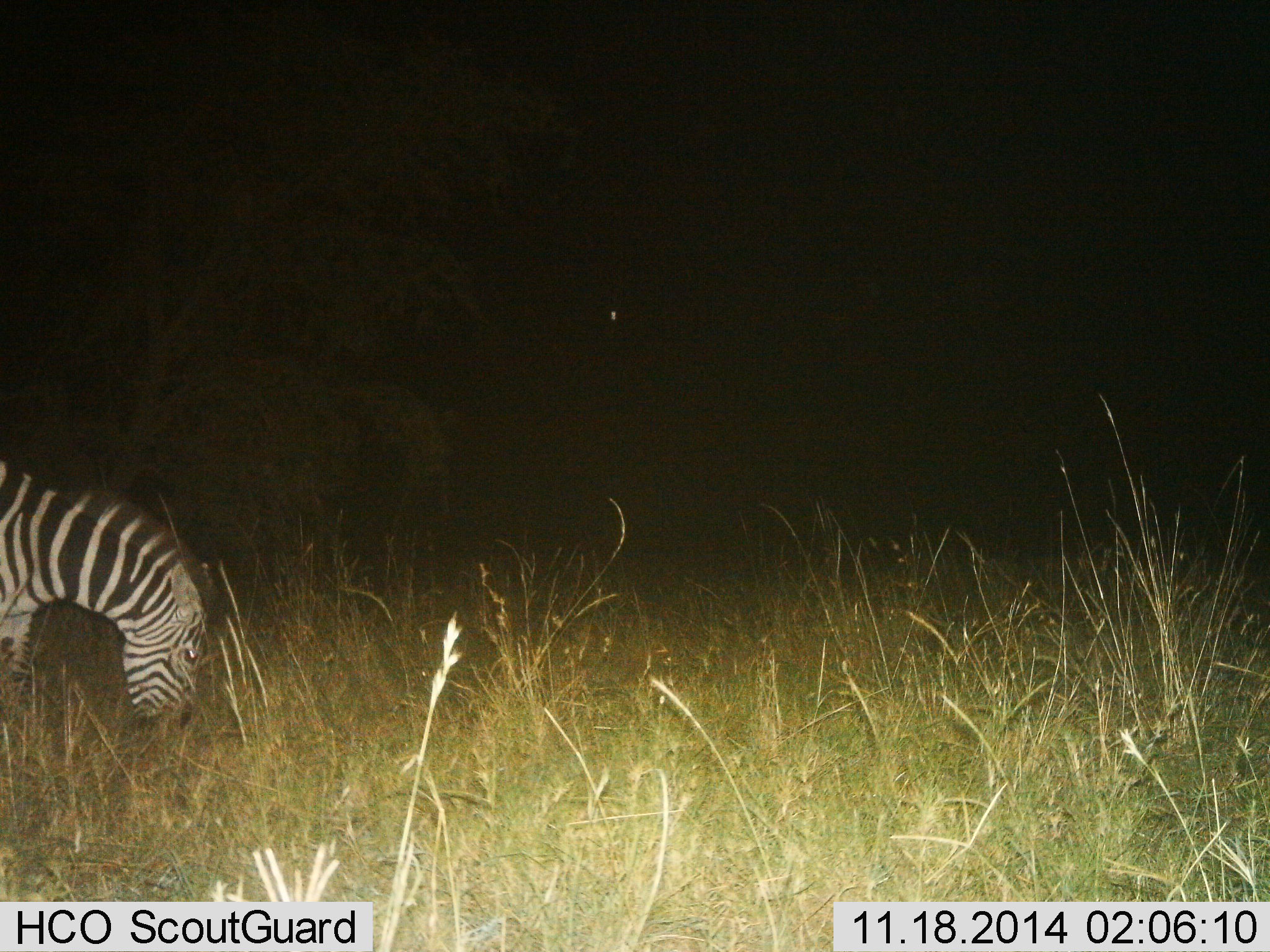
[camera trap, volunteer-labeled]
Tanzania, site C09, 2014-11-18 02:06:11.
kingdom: Animalia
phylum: Chordata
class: Mammalia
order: Perissodactyla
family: Equidae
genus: Equus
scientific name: Equus quagga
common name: plains zebra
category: zebra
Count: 1.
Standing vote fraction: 10%.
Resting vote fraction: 0%.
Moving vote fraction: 0%.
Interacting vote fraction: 0%.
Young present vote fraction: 0%.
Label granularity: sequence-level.